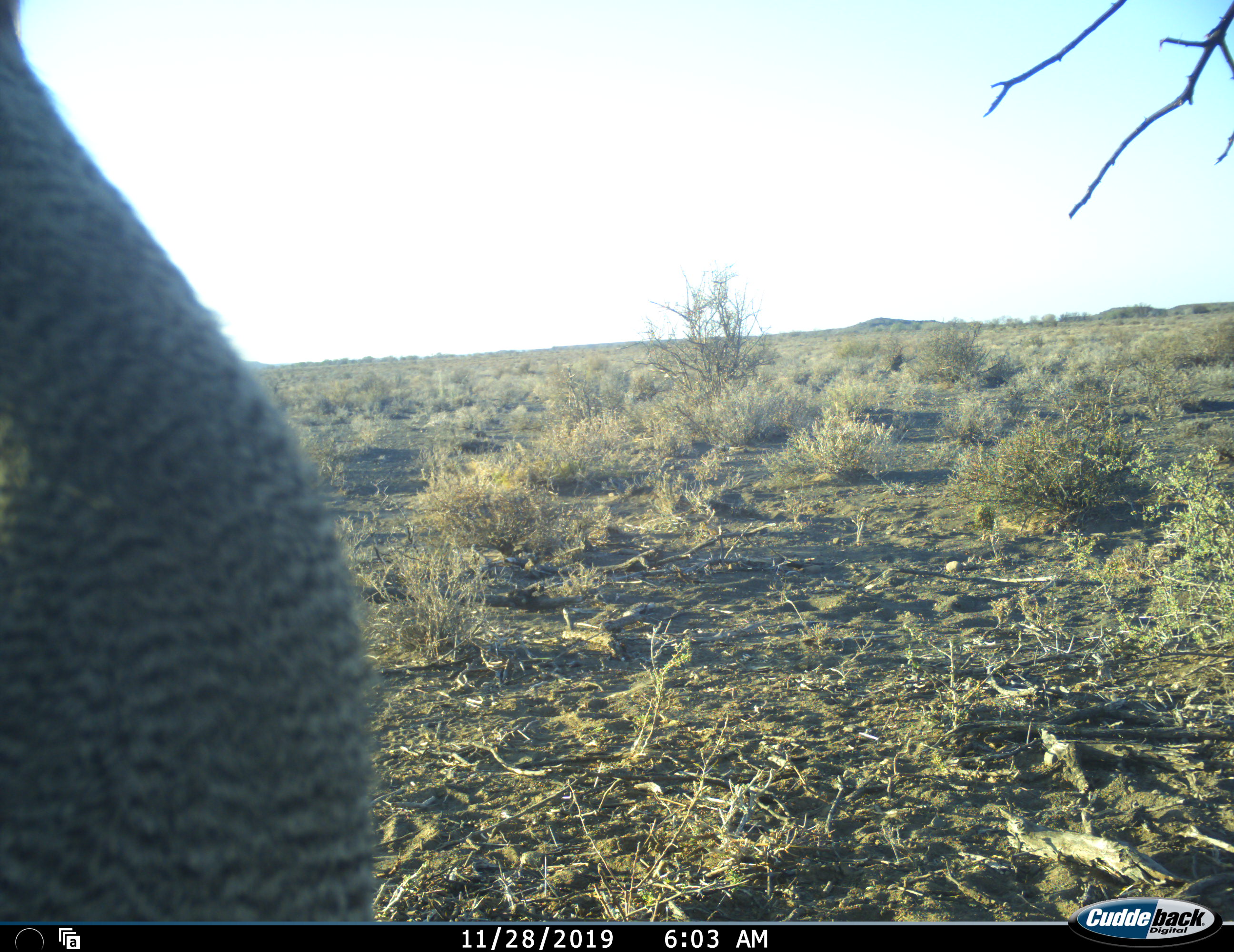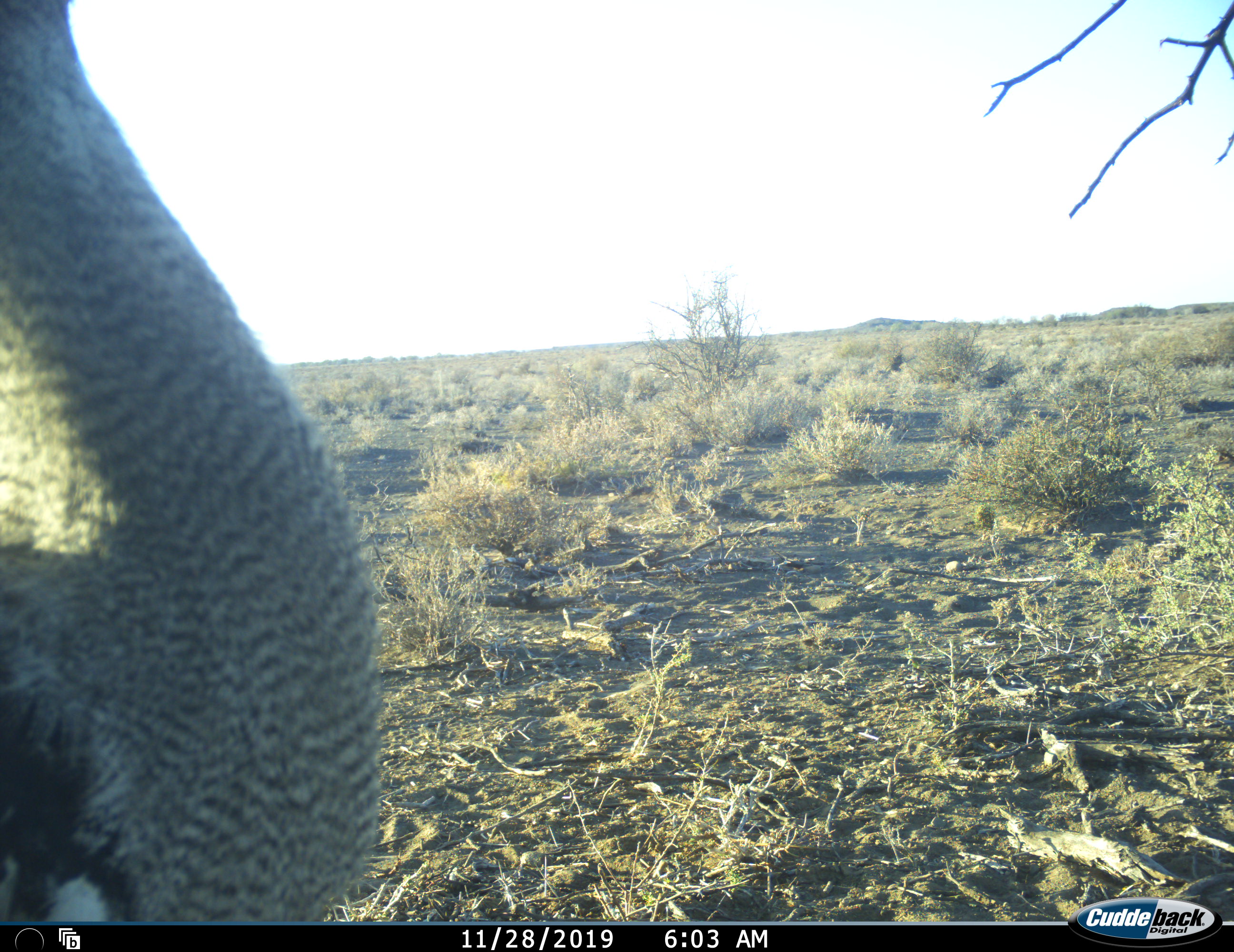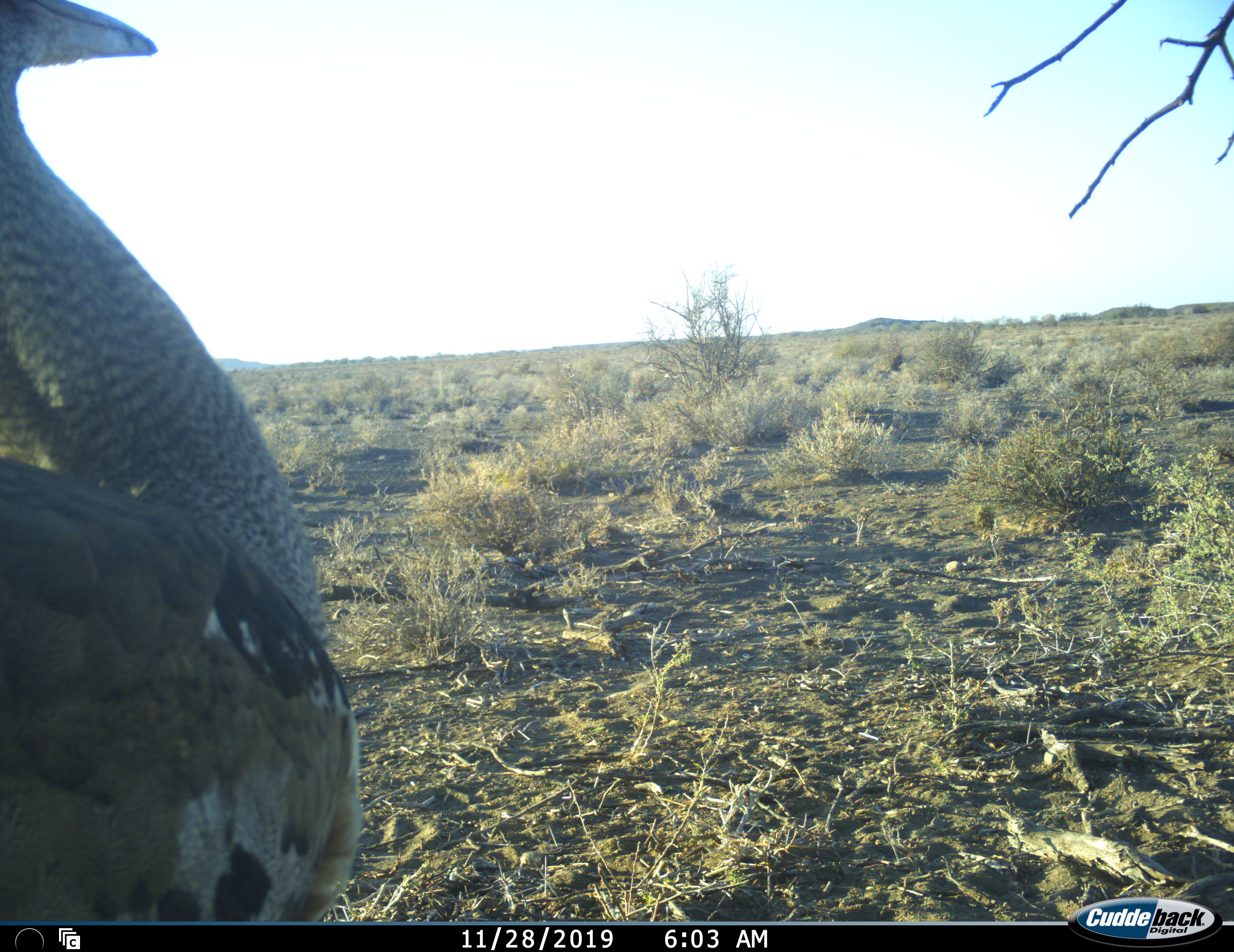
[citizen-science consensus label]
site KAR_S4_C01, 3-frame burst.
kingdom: Animalia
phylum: Chordata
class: Aves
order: Otidiformes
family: Otididae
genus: Ardeotis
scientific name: Ardeotis kori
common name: kori bustard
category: bustardkori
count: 1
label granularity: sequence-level